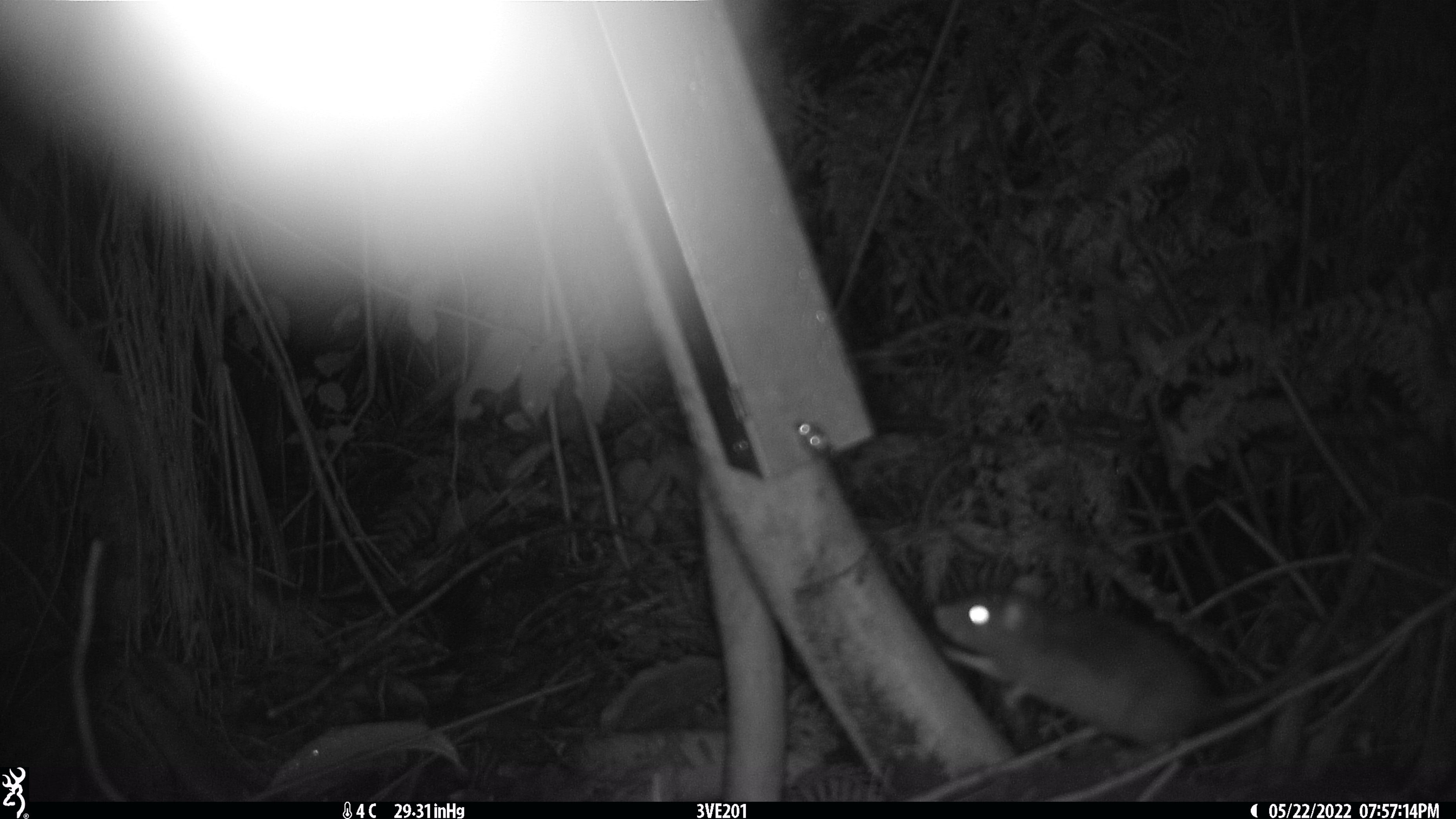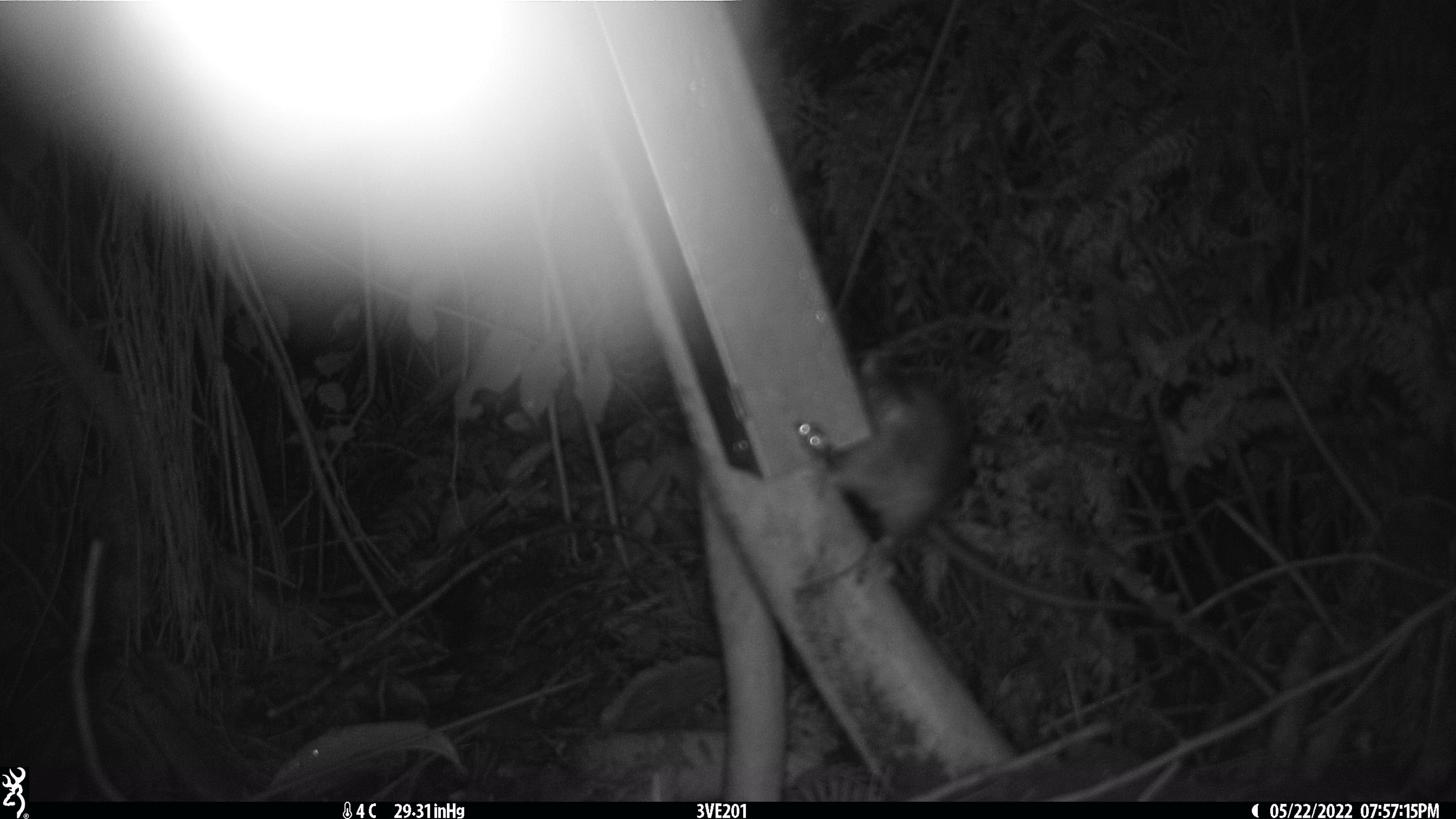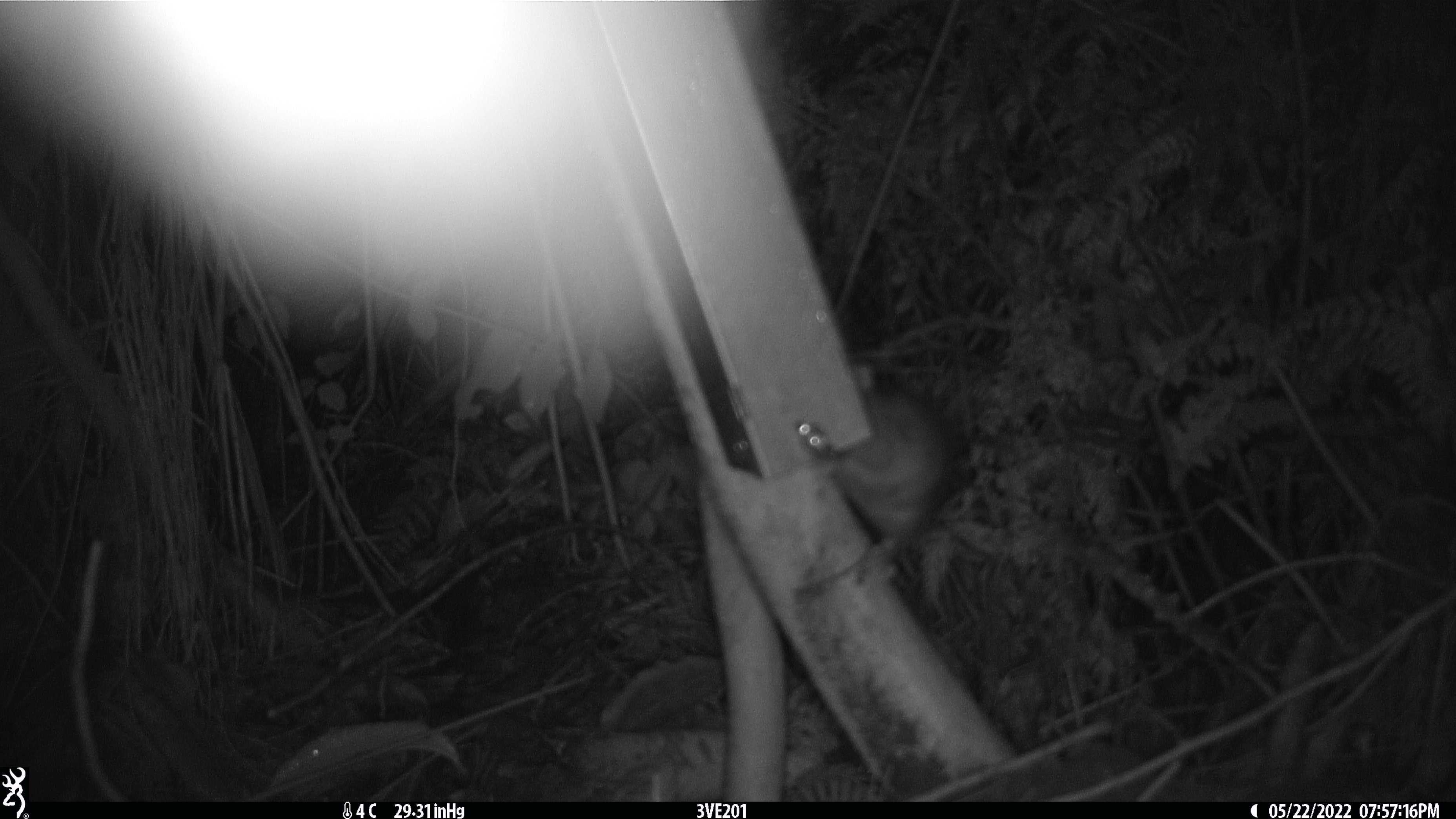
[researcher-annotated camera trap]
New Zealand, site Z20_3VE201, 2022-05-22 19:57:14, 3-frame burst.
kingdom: Animalia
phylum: Chordata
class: Mammalia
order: Rodentia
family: Muridae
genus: Rattus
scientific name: Rattus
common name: rat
Rat (Rattus).